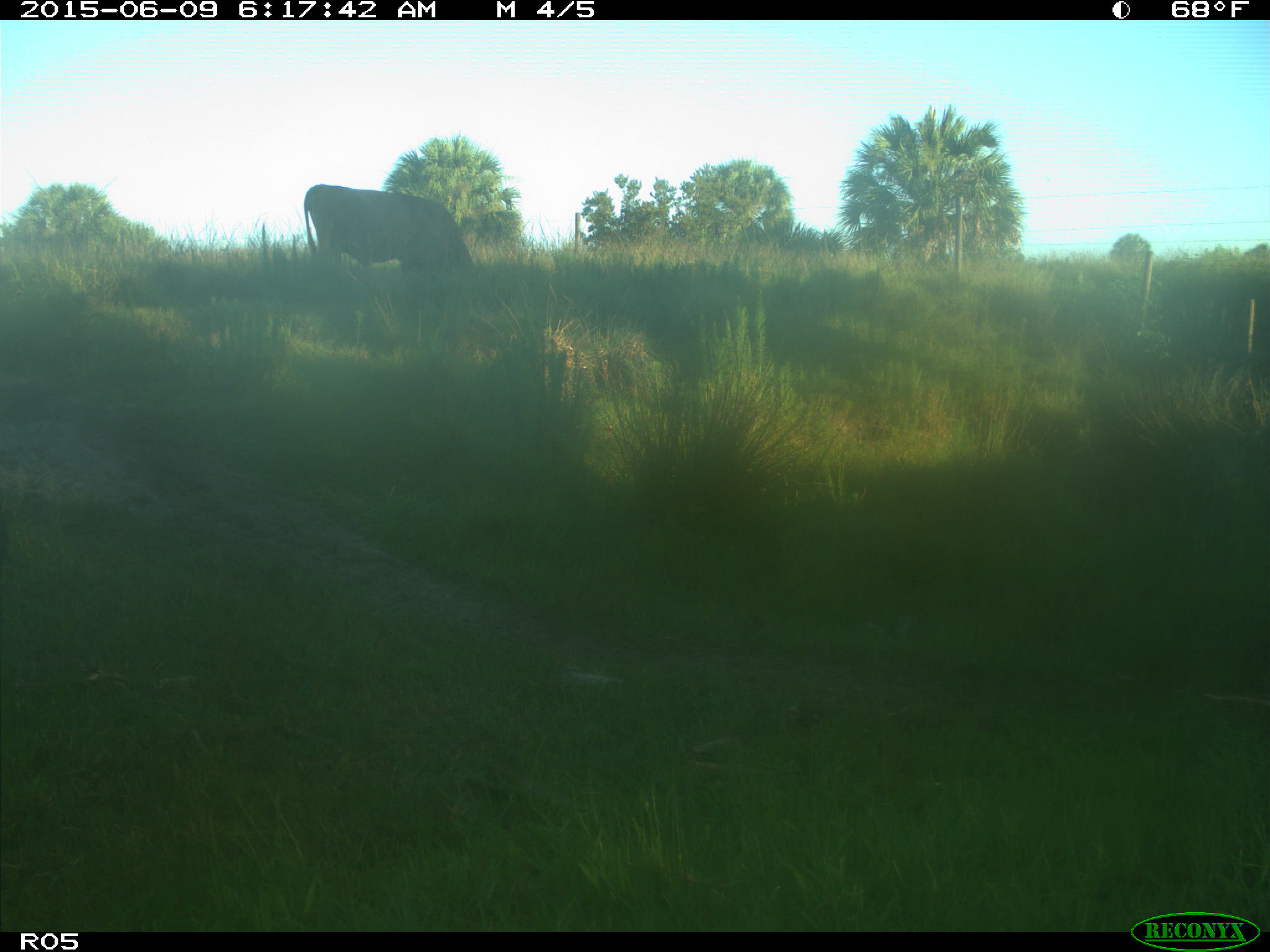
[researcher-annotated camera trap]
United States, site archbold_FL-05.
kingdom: Animalia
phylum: Chordata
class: Mammalia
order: Artiodactyla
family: Bovidae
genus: Bos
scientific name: Bos taurus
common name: domestic cow